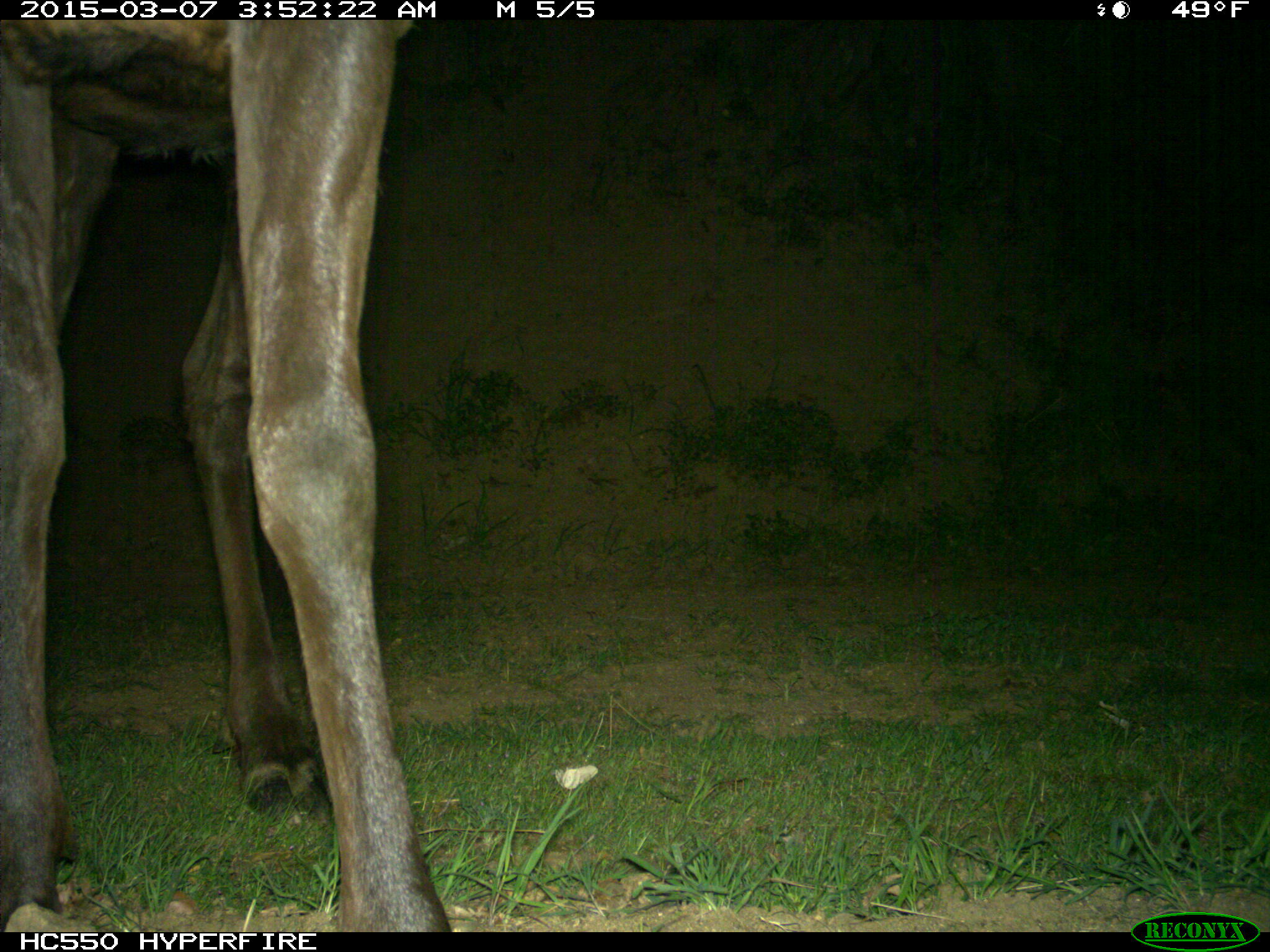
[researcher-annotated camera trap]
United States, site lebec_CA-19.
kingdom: Animalia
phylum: Chordata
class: Mammalia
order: Artiodactyla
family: Cervidae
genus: Cervus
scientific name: Cervus canadensis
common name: elk